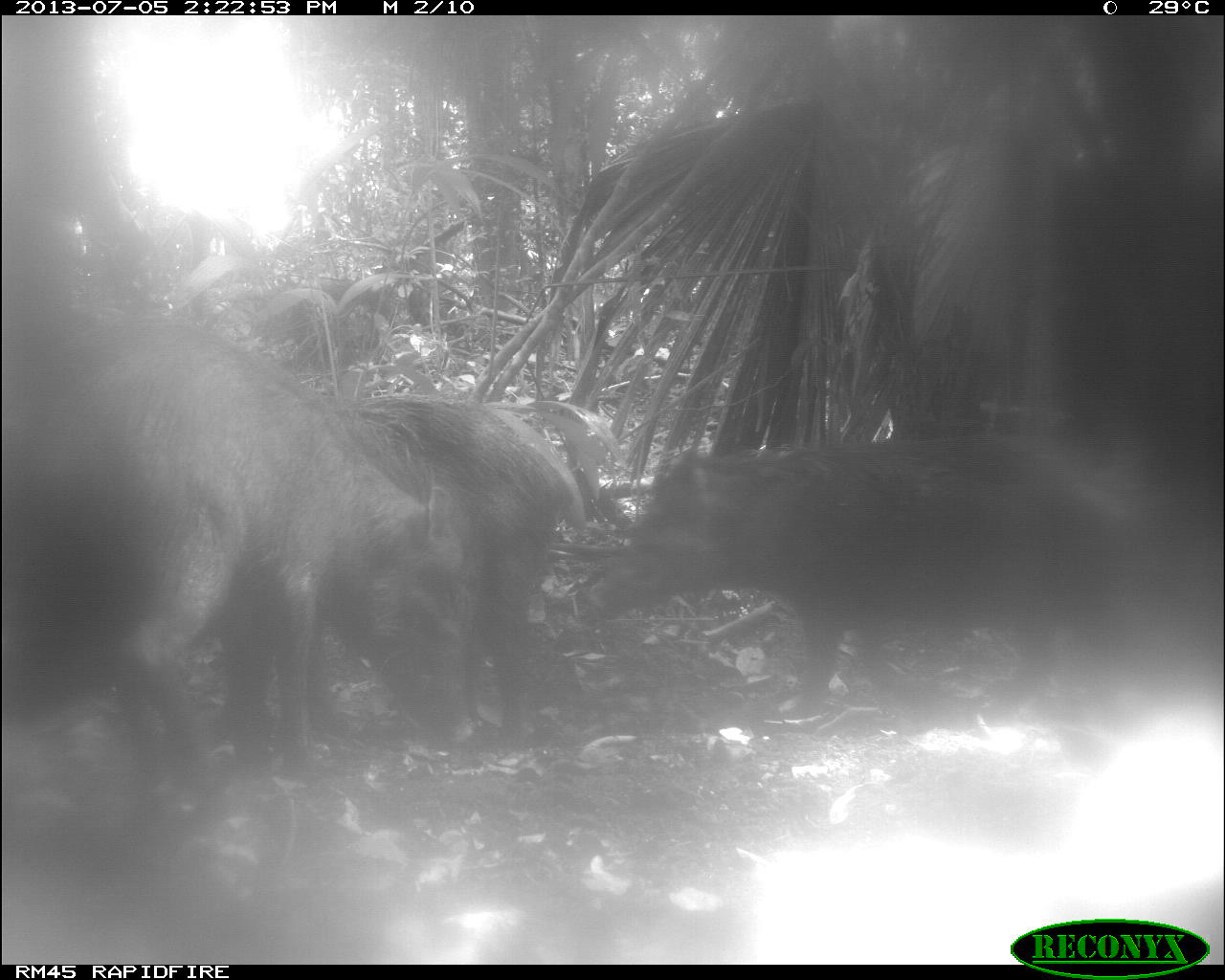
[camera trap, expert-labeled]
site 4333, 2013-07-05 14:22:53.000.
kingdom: Animalia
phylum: Chordata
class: Mammalia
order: Artiodactyla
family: Tayassuidae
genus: Tayassu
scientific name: Tayassu pecari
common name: white-lipped peccary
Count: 3.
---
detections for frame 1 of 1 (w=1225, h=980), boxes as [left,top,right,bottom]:
tayassu pecari: [0,286,476,800]; [582,428,1139,686]; [305,397,574,743]; [1193,726,1196,731]